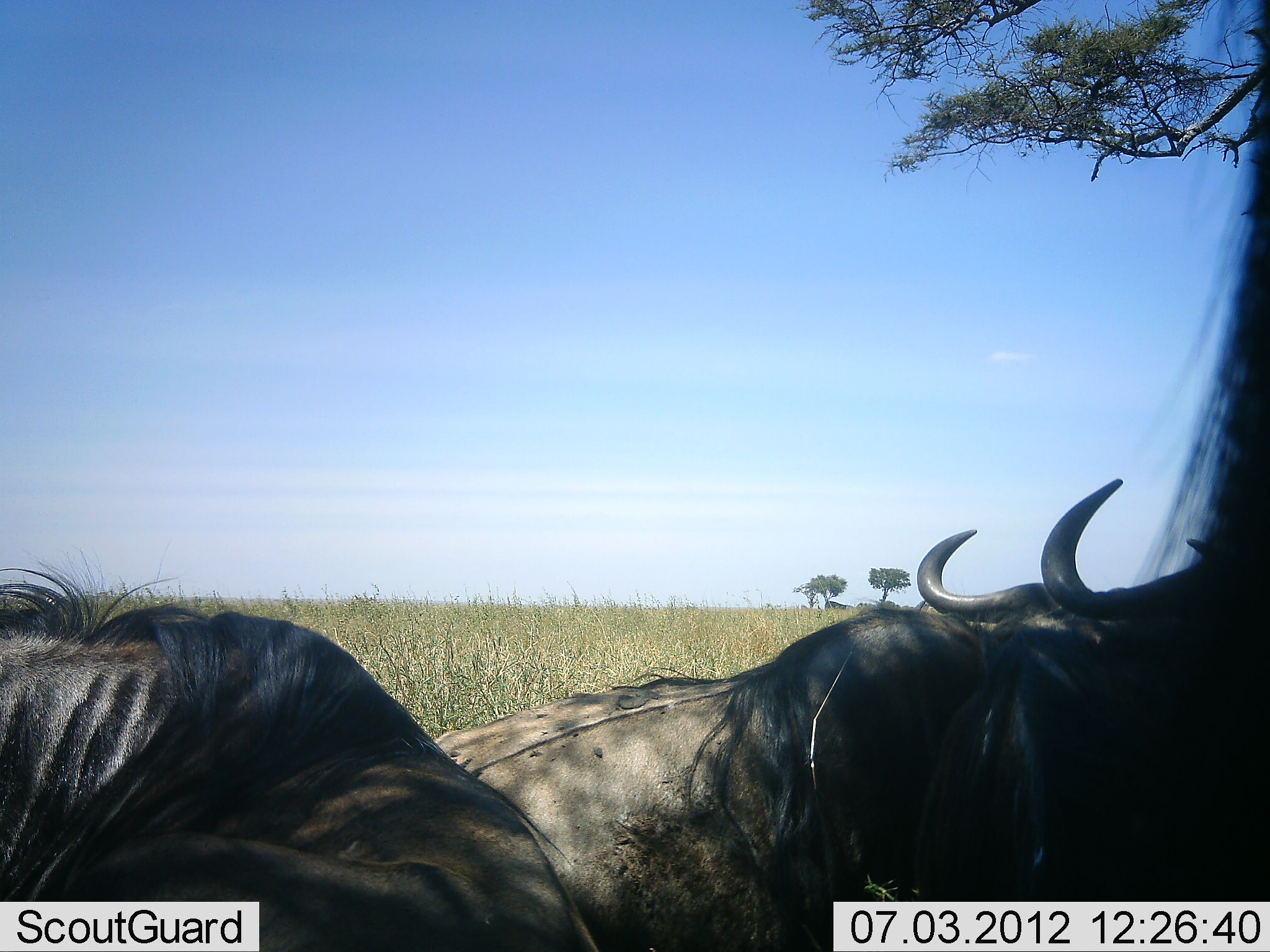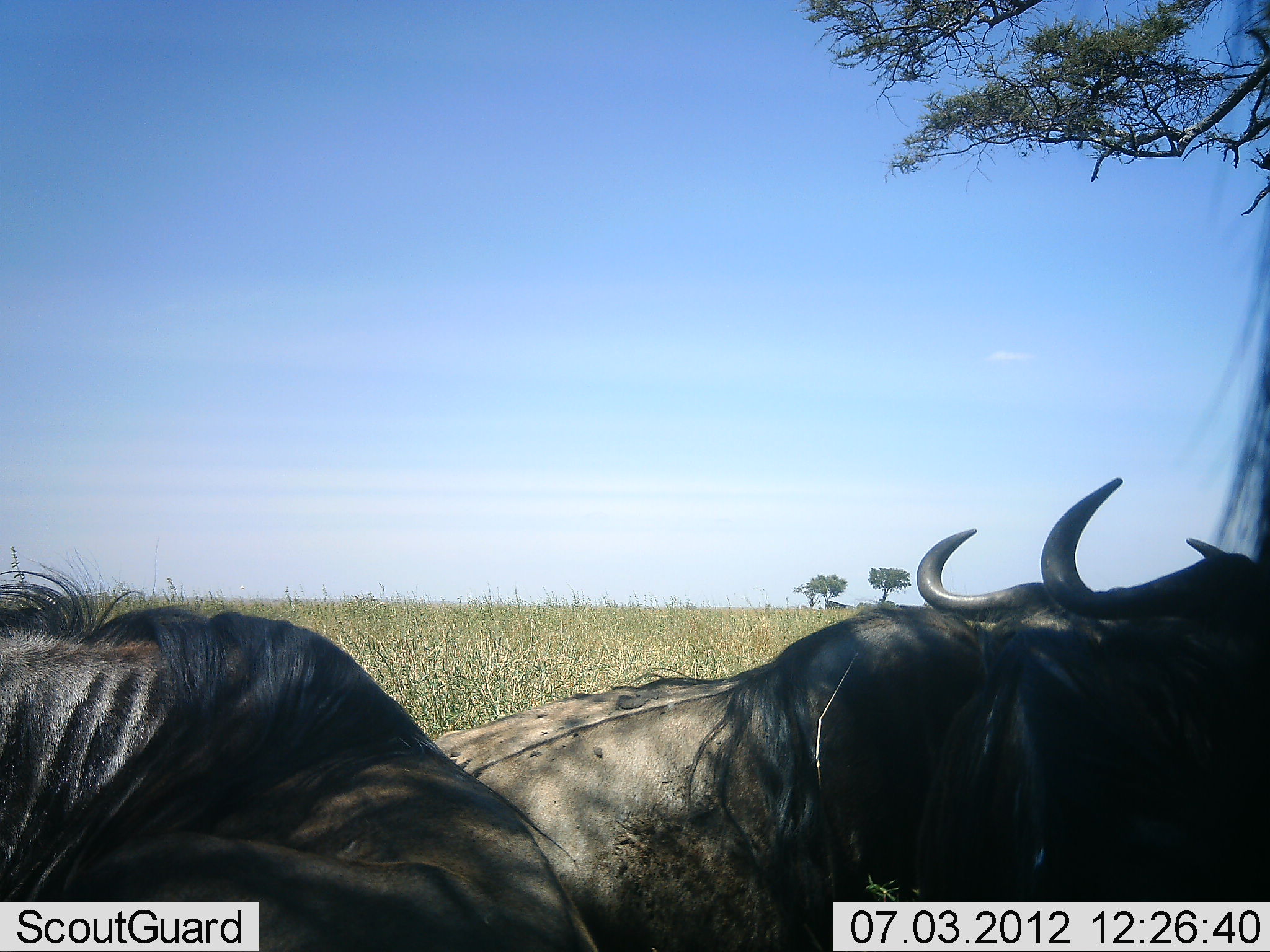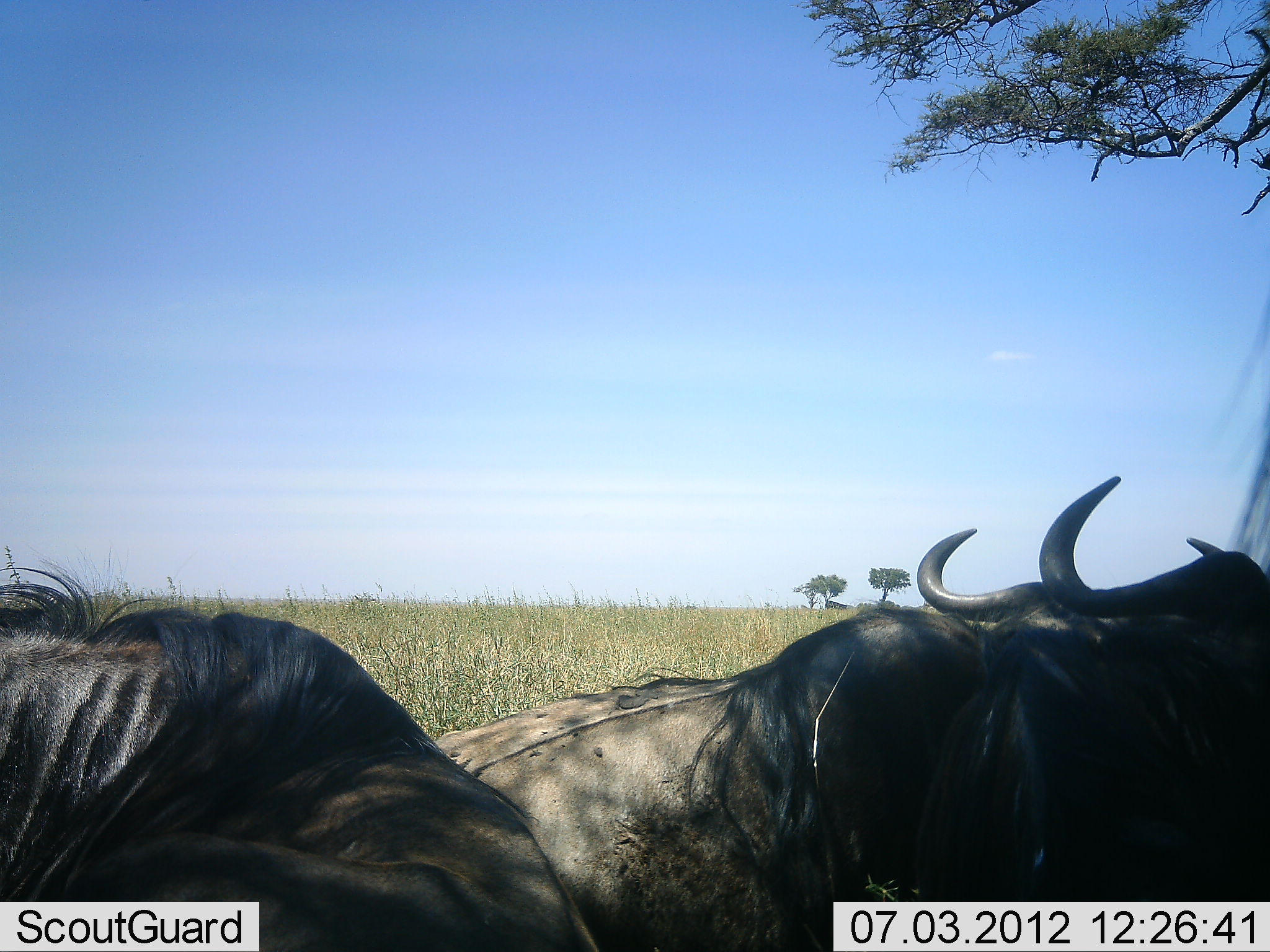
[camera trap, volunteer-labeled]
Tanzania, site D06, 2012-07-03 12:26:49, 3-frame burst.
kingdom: Animalia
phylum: Chordata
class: Mammalia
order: Artiodactyla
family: Bovidae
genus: Connochaetes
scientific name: Connochaetes taurinus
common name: blue wildebeest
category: wildebeest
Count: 4.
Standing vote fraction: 30%.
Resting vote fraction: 100%.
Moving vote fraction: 0%.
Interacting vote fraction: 0%.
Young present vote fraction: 0%.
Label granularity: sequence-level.